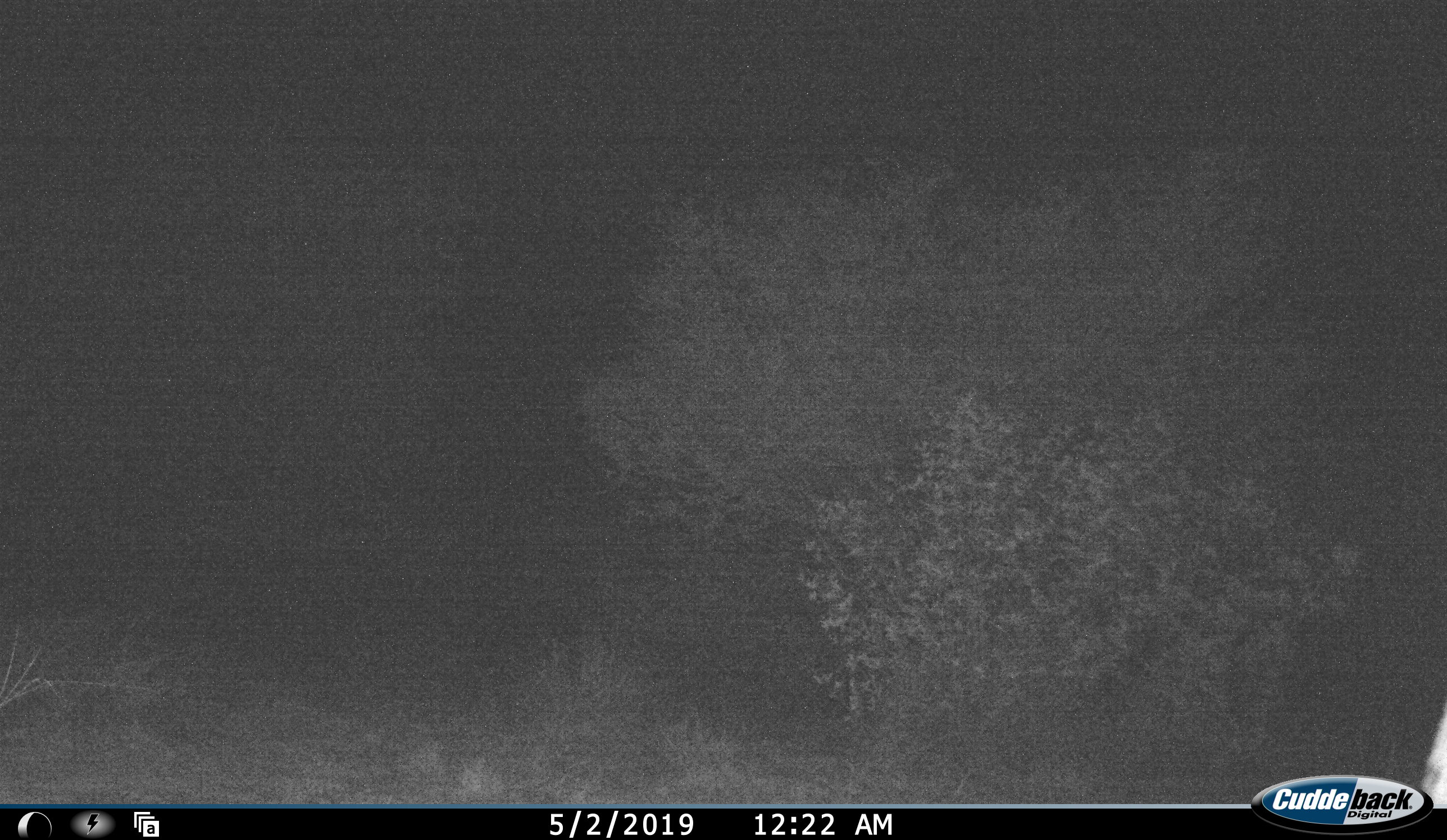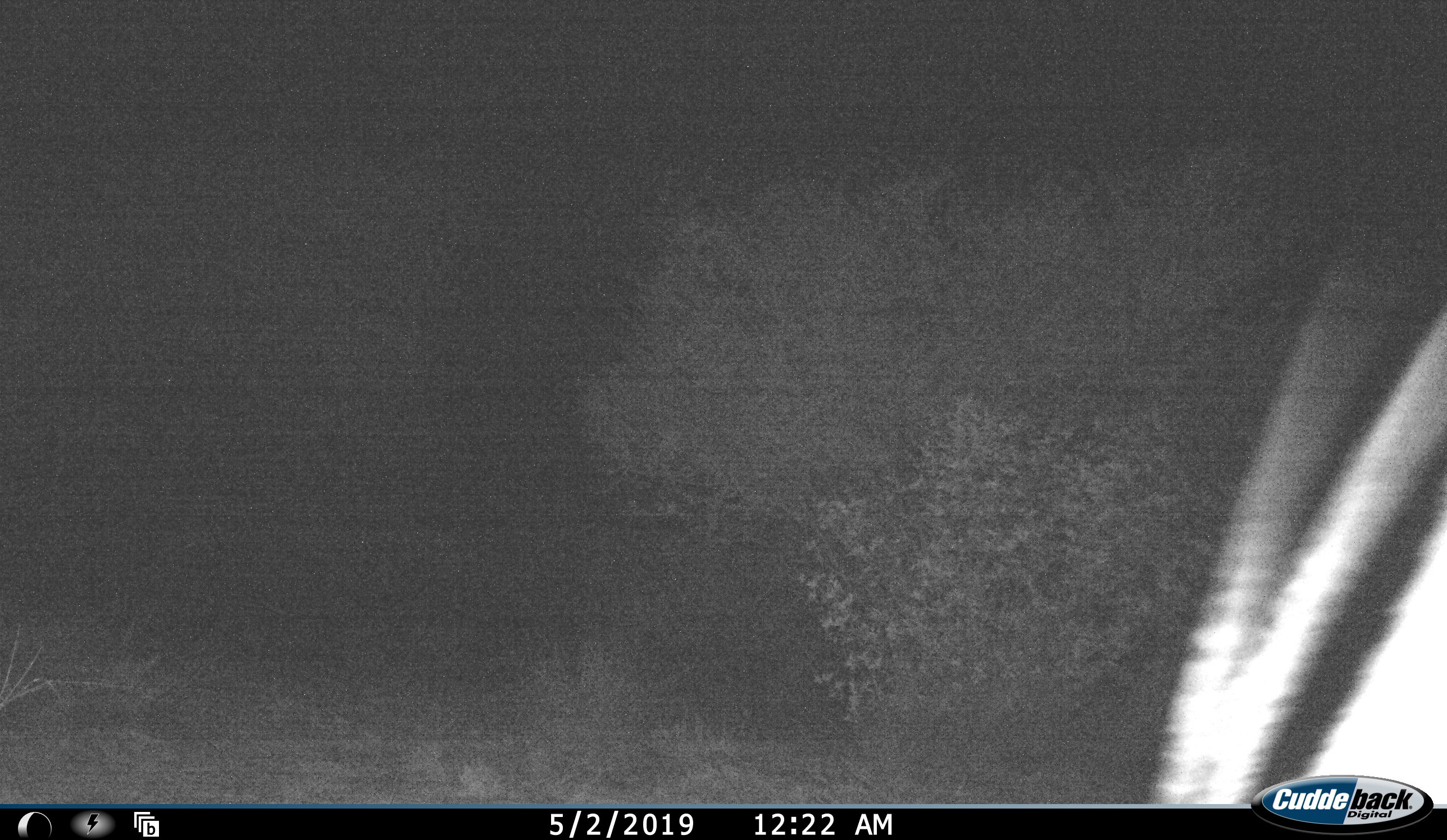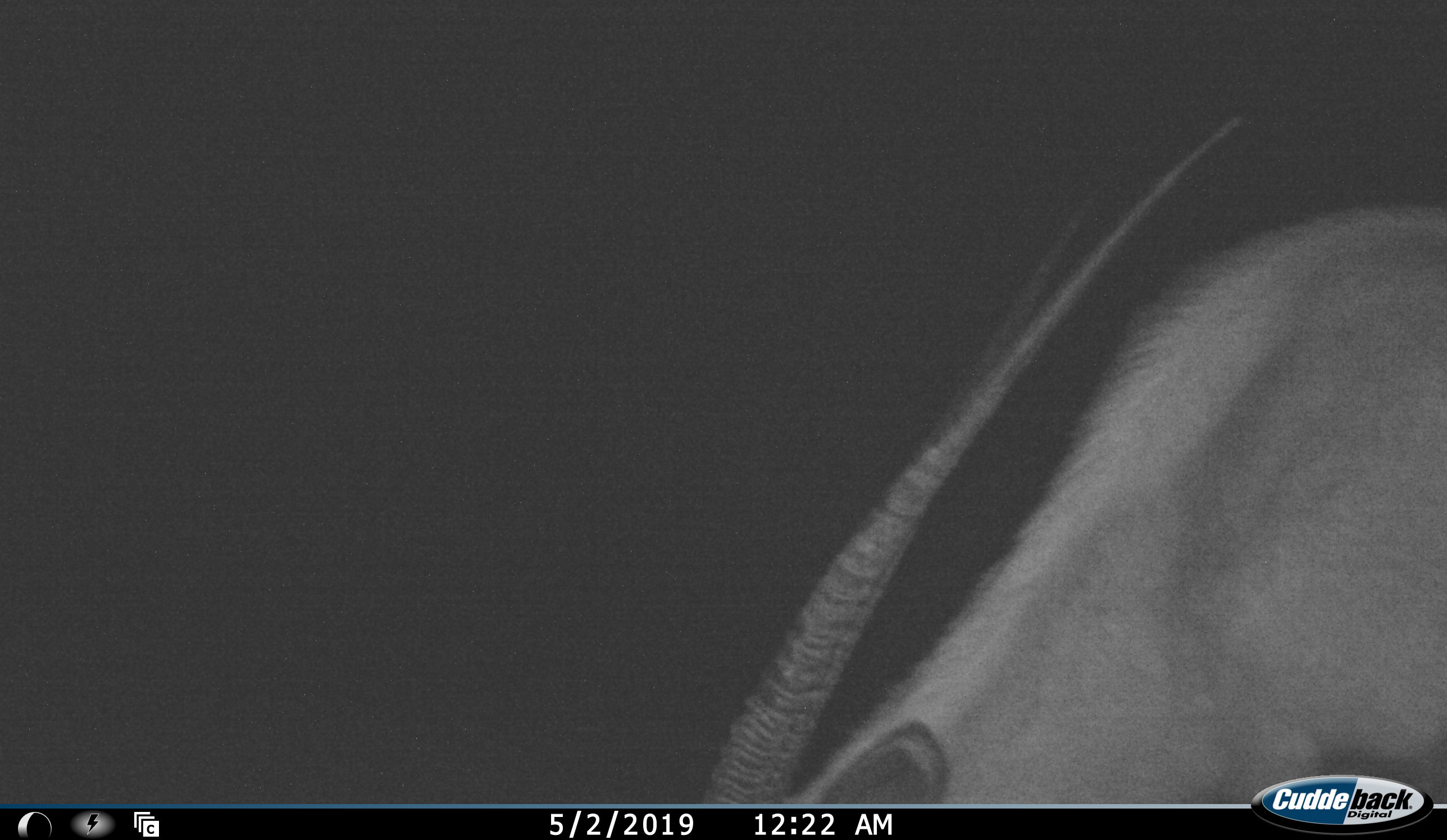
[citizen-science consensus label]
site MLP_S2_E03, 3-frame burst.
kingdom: Animalia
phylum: Chordata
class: Mammalia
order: Artiodactyla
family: Bovidae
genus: Oryx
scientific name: Oryx gazella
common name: gemsbok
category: oryx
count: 1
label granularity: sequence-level